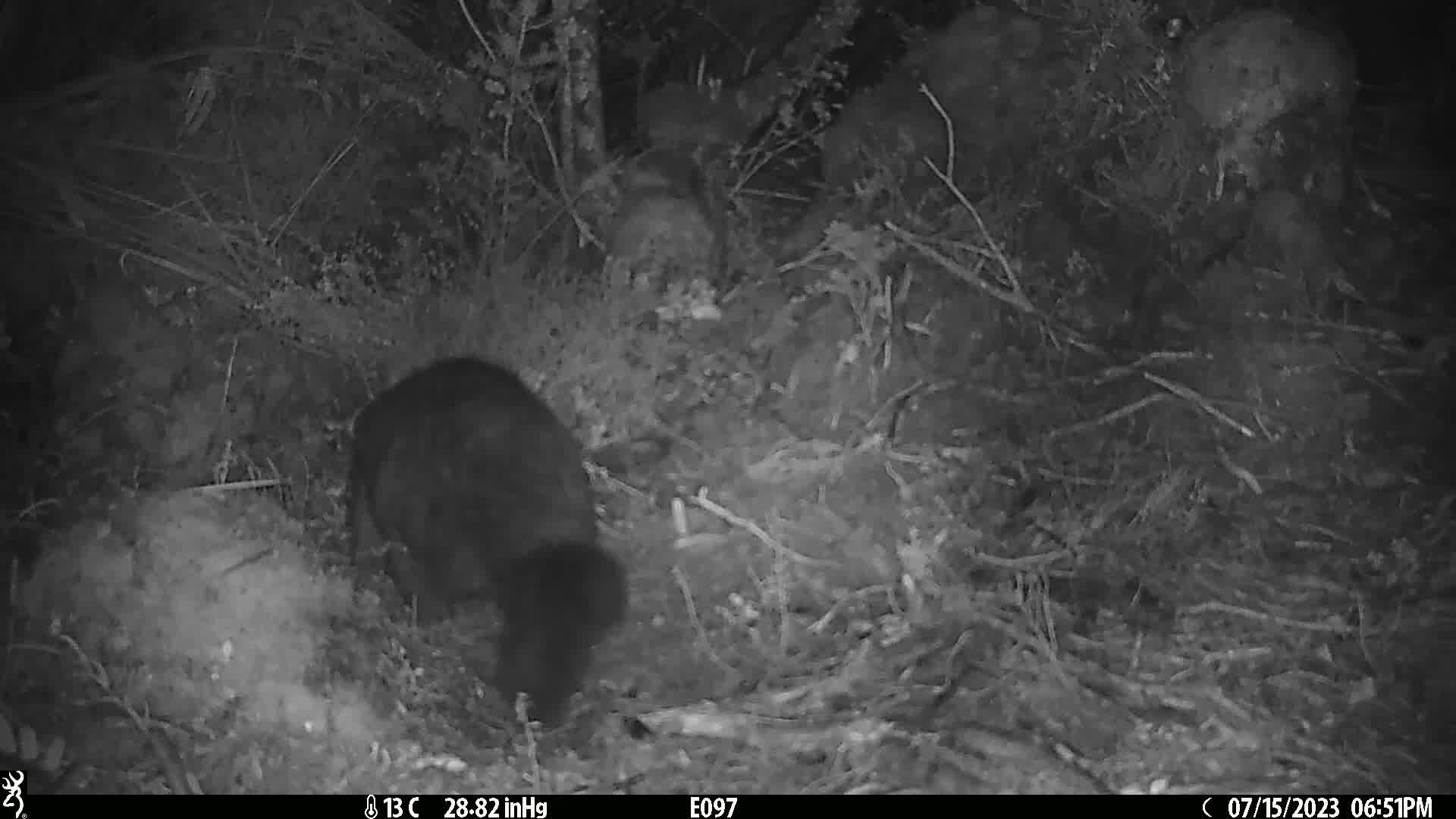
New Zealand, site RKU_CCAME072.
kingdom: Animalia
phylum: Chordata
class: Mammalia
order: Diprotodontia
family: Phalangeridae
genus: Trichosurus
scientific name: Trichosurus vulpecula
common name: common brushtail possum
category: possum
Possum (common brushtail possum) (Trichosurus vulpecula).